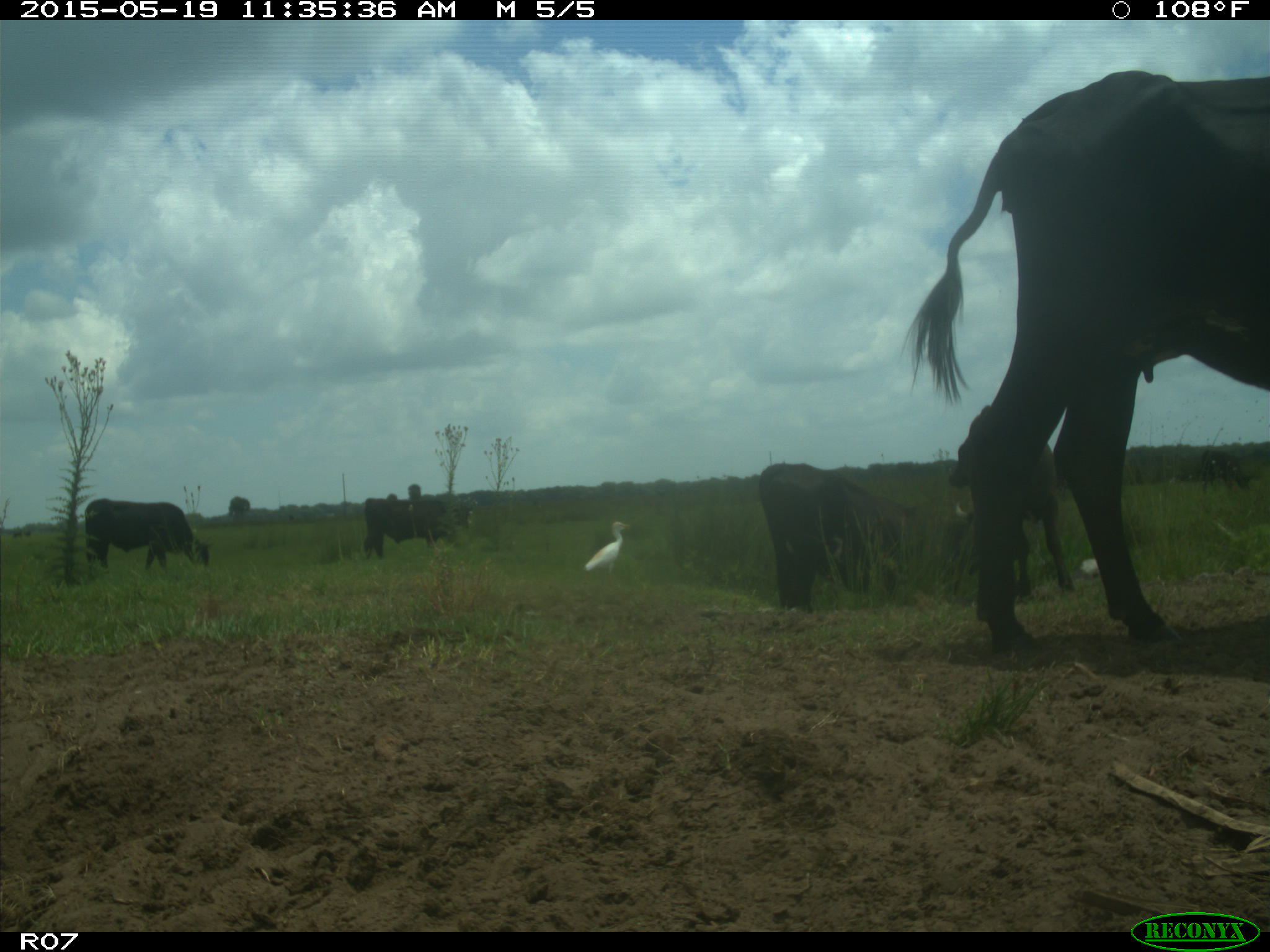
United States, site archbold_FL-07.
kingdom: Animalia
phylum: Chordata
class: Mammalia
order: Artiodactyla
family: Bovidae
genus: Bos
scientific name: Bos taurus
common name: domestic cow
Bos taurus (domestic cow).